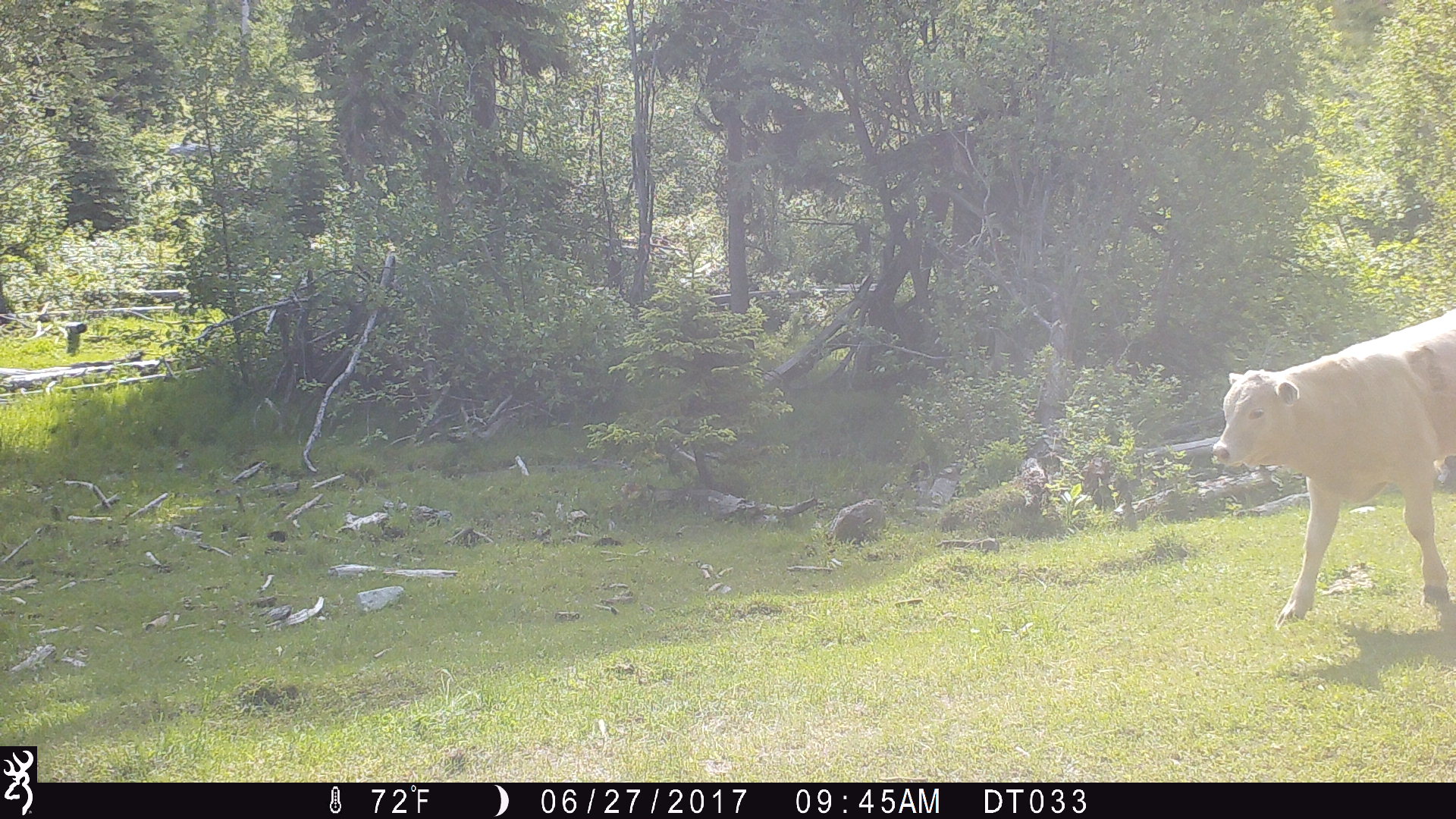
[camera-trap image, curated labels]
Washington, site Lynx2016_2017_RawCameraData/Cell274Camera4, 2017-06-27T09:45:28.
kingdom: Animalia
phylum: Chordata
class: Mammalia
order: Artiodactyla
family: Bovidae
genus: Bos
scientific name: Bos taurus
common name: domestic cattle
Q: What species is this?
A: Domestic cattle (Bos taurus).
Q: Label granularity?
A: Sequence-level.